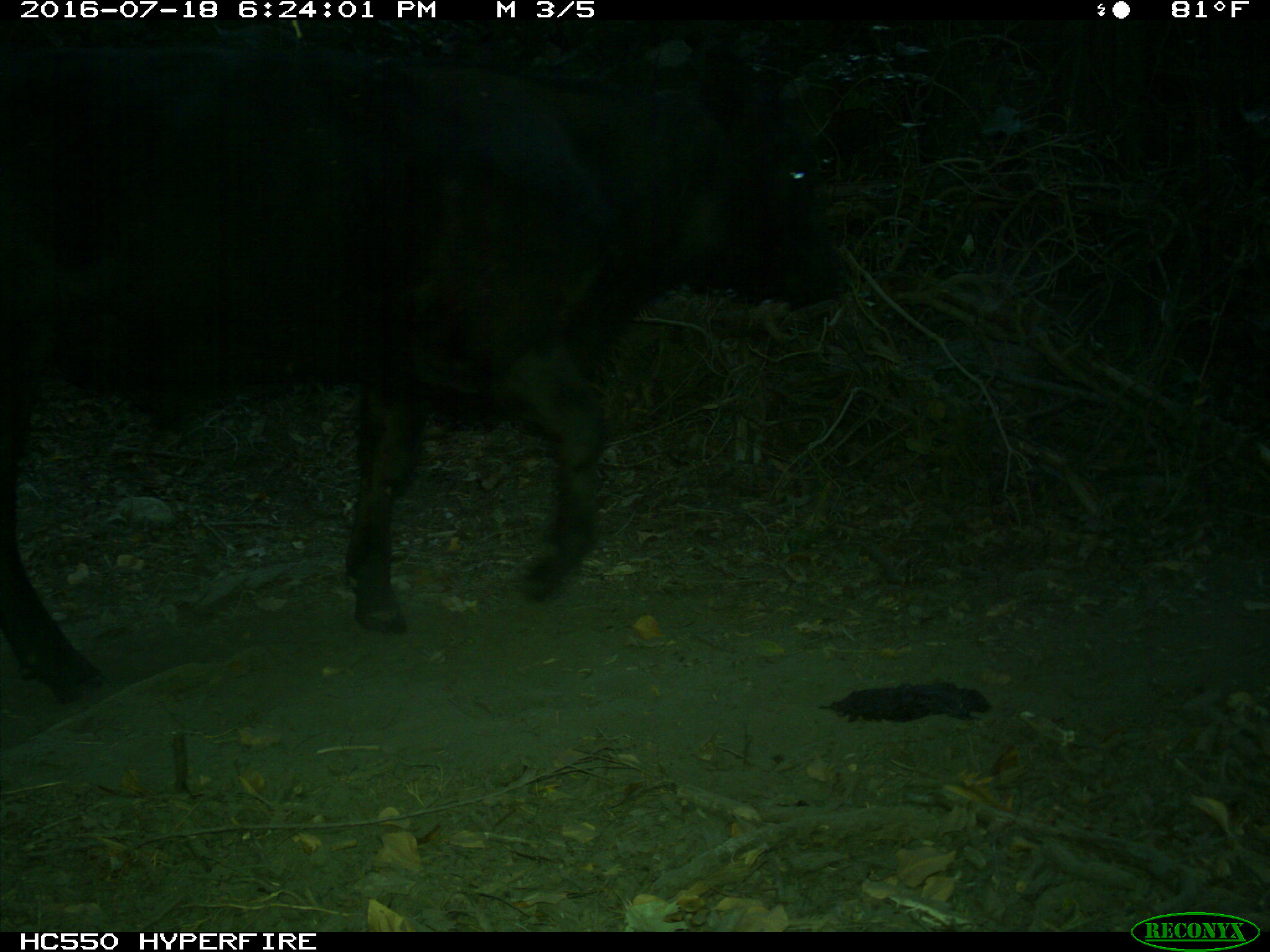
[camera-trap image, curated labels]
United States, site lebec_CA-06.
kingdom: Animalia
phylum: Chordata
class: Mammalia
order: Artiodactyla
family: Bovidae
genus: Bos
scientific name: Bos taurus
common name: domestic cow